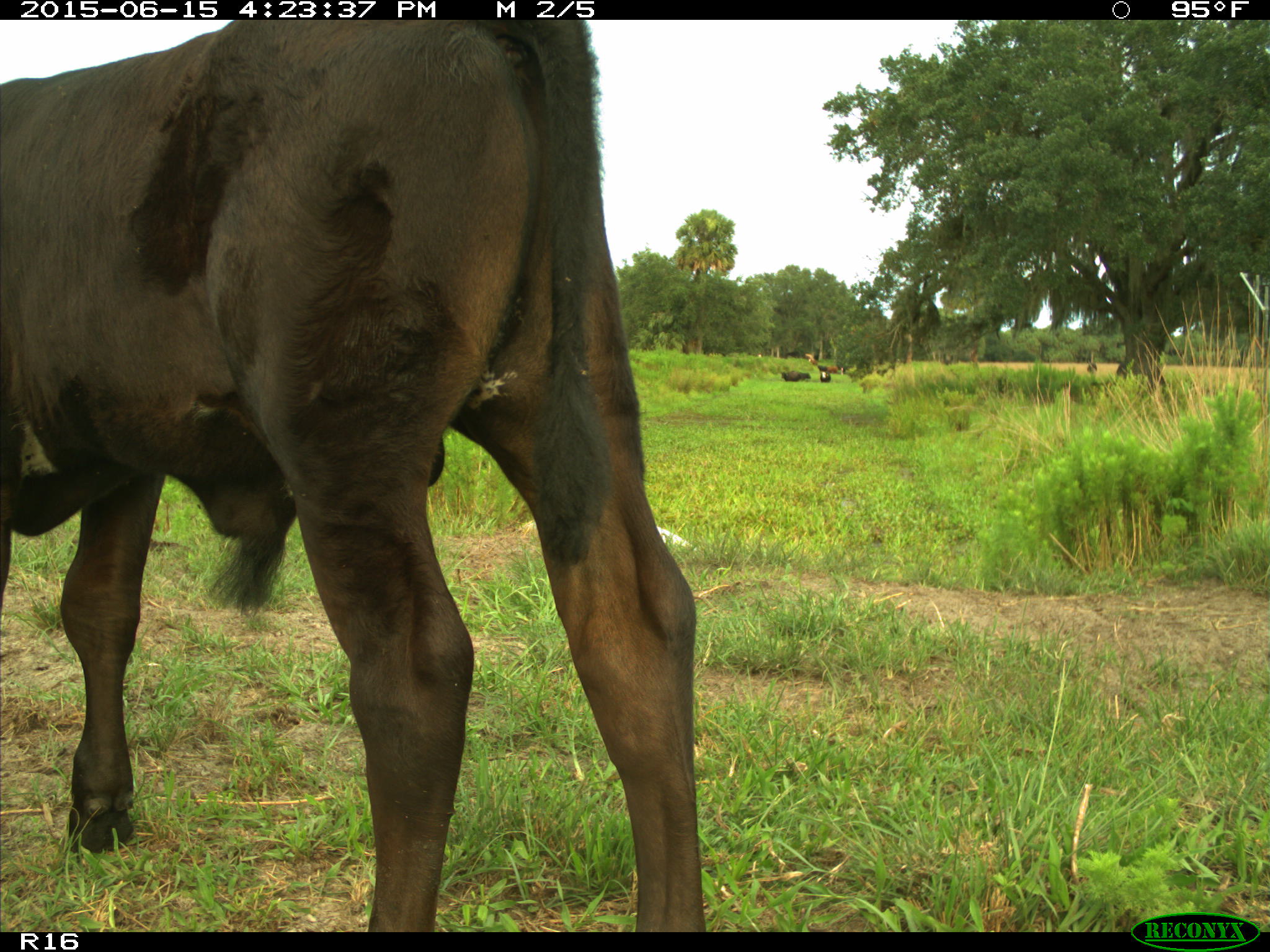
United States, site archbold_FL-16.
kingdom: Animalia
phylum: Chordata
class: Mammalia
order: Artiodactyla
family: Bovidae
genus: Bos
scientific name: Bos taurus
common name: domestic cow